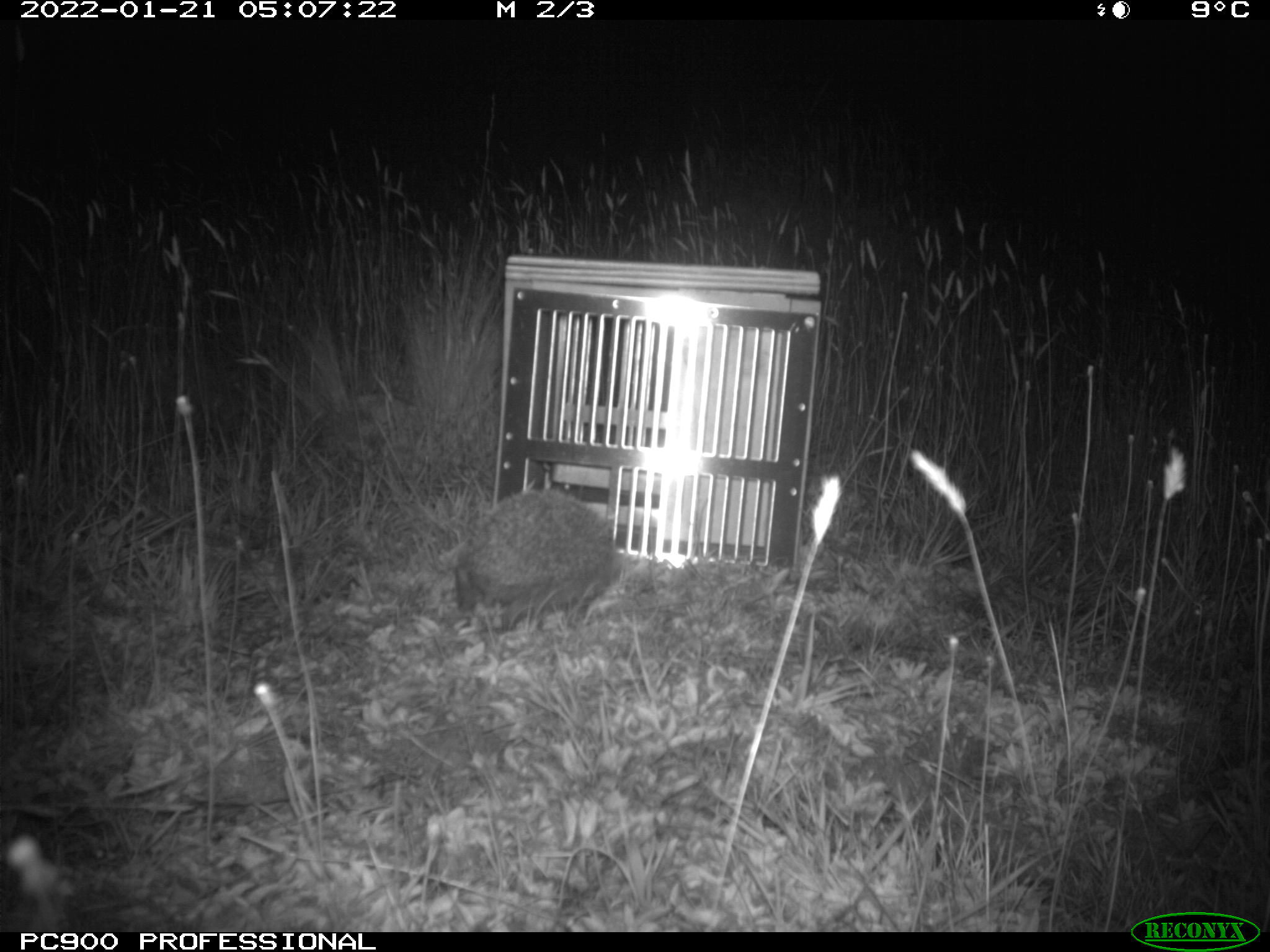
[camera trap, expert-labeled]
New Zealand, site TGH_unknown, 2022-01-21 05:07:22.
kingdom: Animalia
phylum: Chordata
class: Mammalia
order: Eulipotyphla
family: Erinaceidae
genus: Erinaceus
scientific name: Erinaceus europaeus europaeus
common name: european hedgehog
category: hedgehog